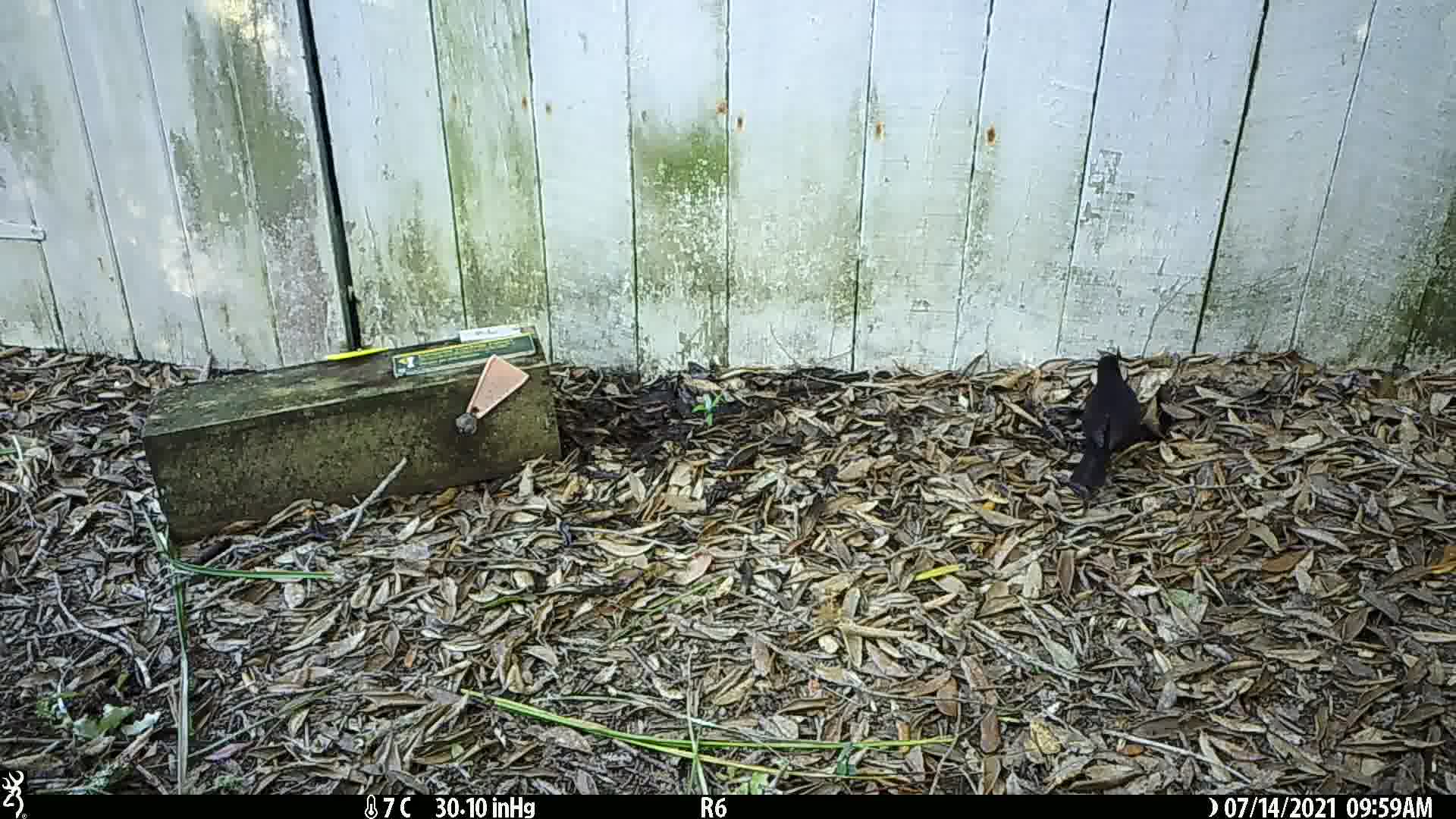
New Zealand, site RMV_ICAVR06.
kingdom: Animalia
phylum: Chordata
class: Aves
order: Passeriformes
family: Turdidae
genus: Turdus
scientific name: Turdus merula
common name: eurasian blackbird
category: blackbird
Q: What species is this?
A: Blackbird (eurasian blackbird) (Turdus merula).